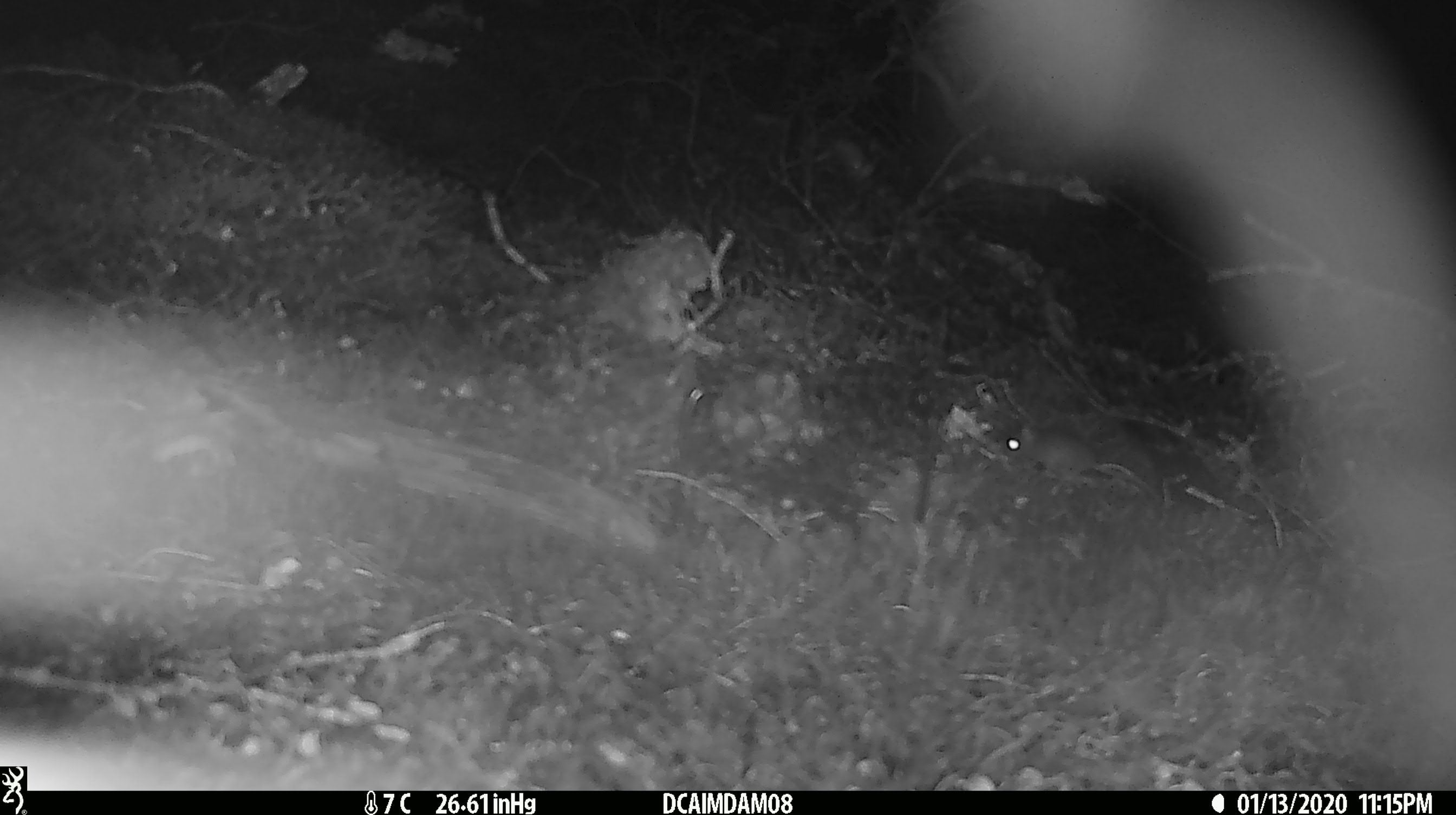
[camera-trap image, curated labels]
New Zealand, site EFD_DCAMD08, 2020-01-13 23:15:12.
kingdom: Animalia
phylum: Chordata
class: Mammalia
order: Rodentia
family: Muridae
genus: Mus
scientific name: Mus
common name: mouse